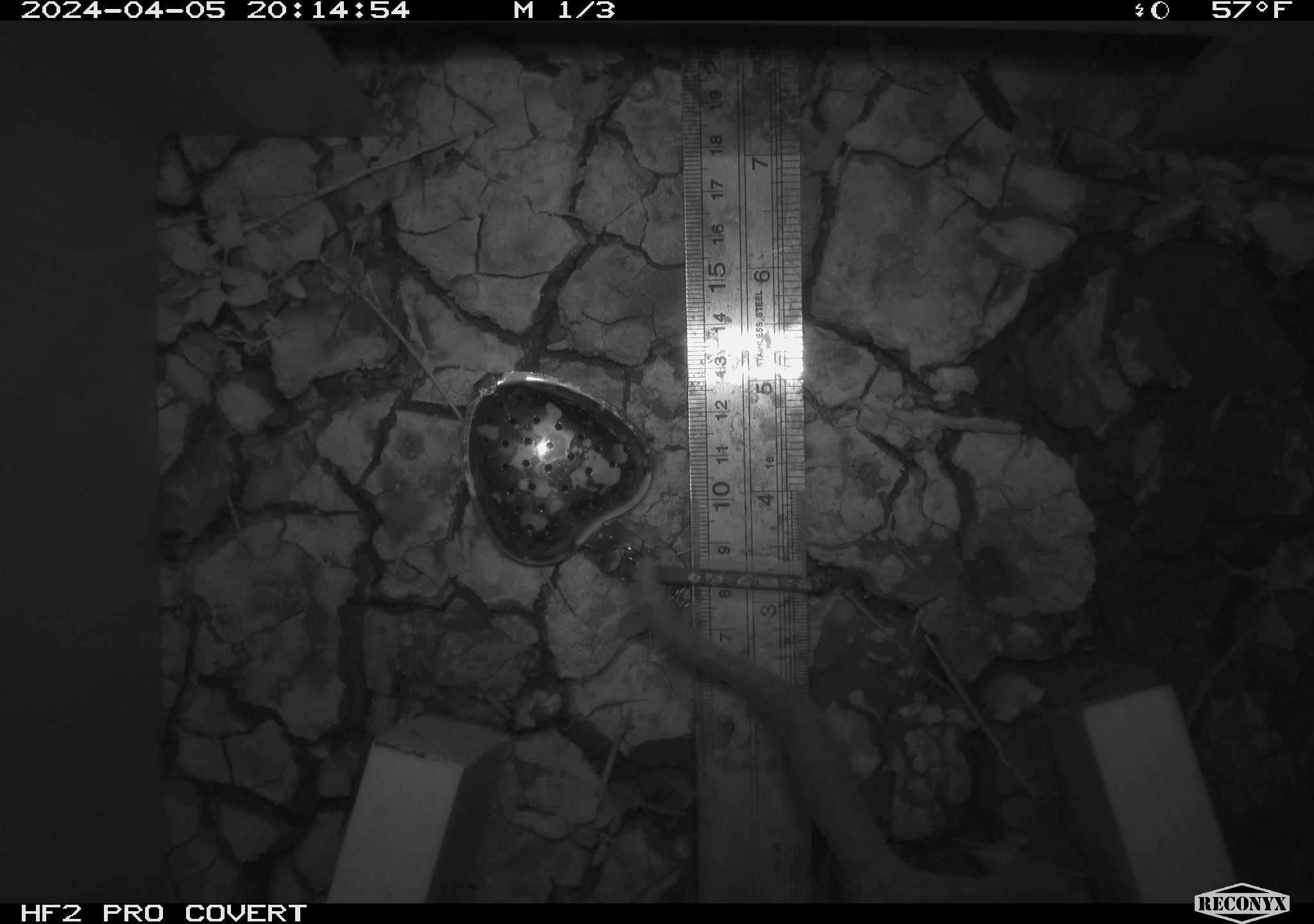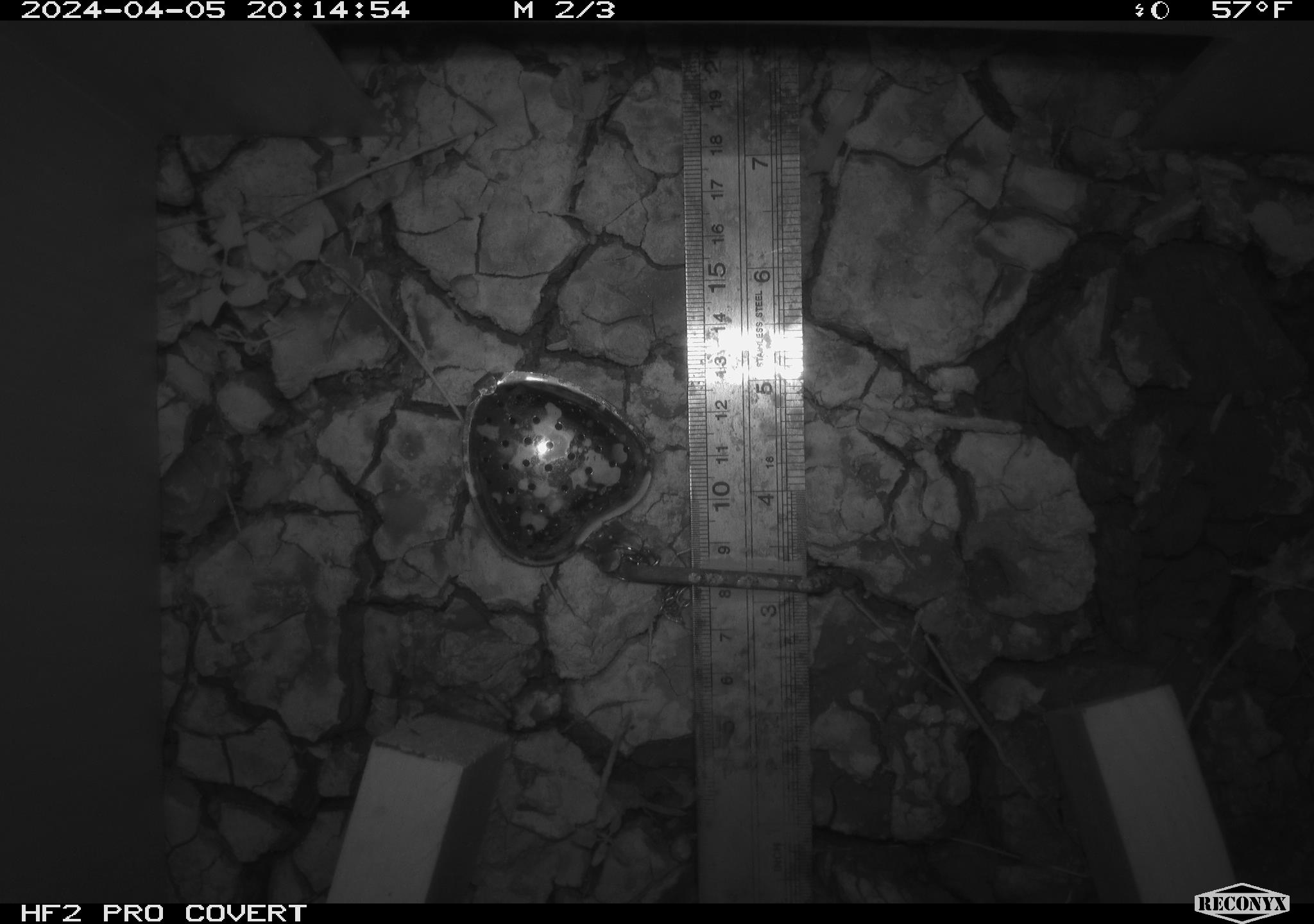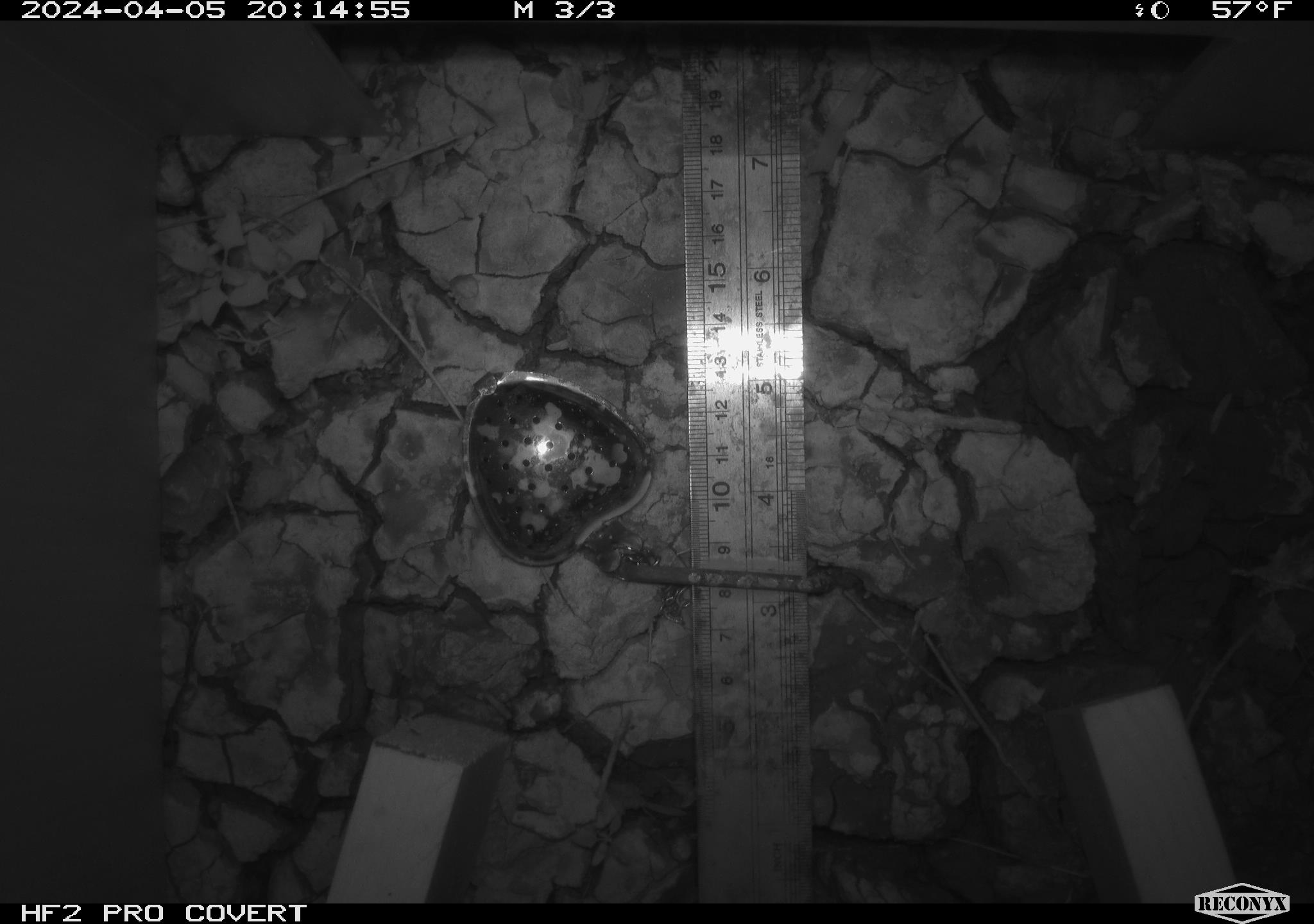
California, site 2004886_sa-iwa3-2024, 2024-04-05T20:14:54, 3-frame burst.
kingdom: Animalia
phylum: Chordata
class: Mammalia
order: Rodentia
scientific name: Rodentia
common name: woodrat or rat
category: woodrat or rat species